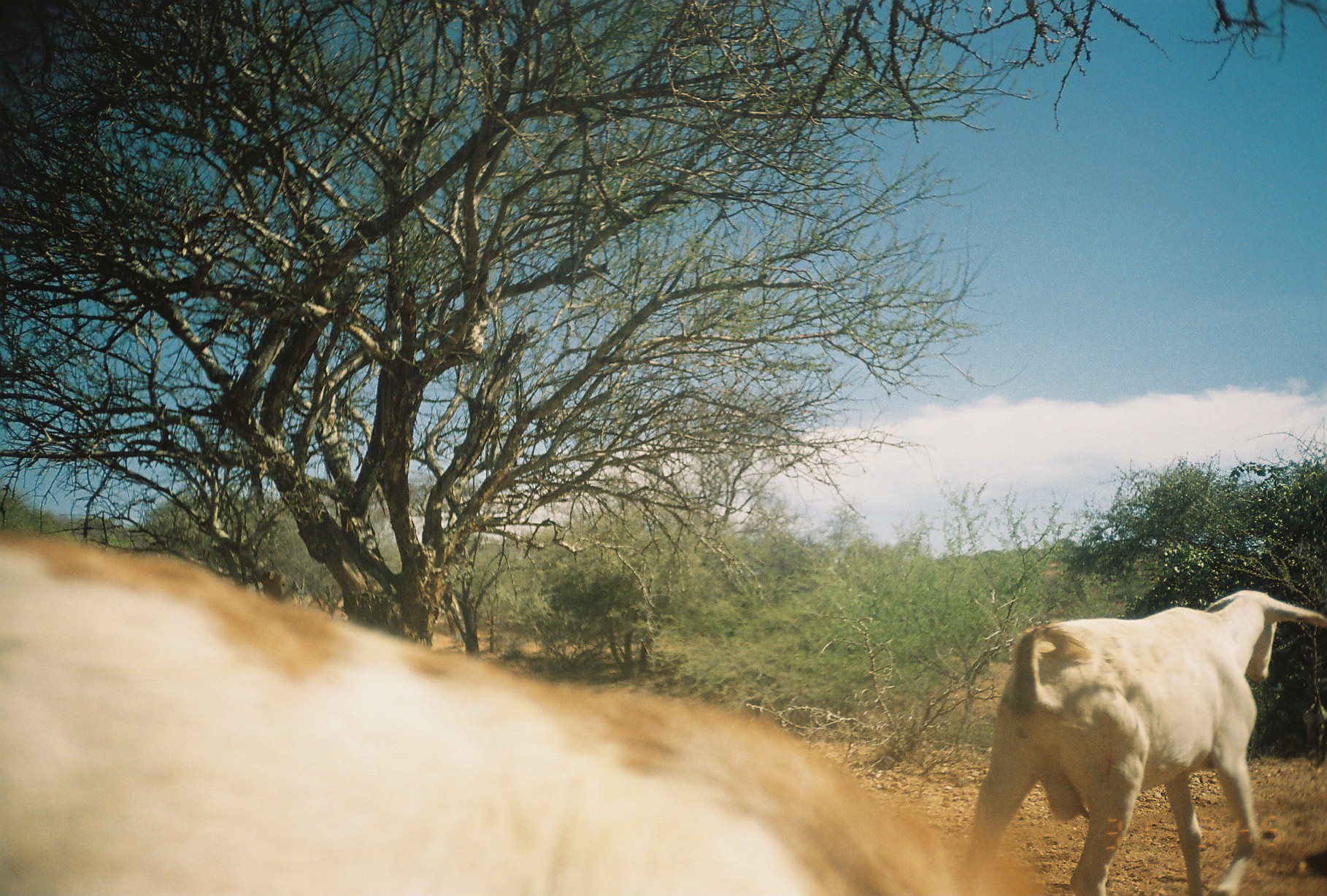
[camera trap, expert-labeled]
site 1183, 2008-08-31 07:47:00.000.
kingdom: Animalia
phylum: Chordata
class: Mammalia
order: Artiodactyla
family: Bovidae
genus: Capra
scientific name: Capra aegagrus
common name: wild goat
Capra aegagrus (wild goat), count 2.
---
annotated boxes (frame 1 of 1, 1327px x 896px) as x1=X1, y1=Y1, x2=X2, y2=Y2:
capra aegagrus: x1=1, y1=533, x2=960, y2=896; x1=963, y1=588, x2=1324, y2=894